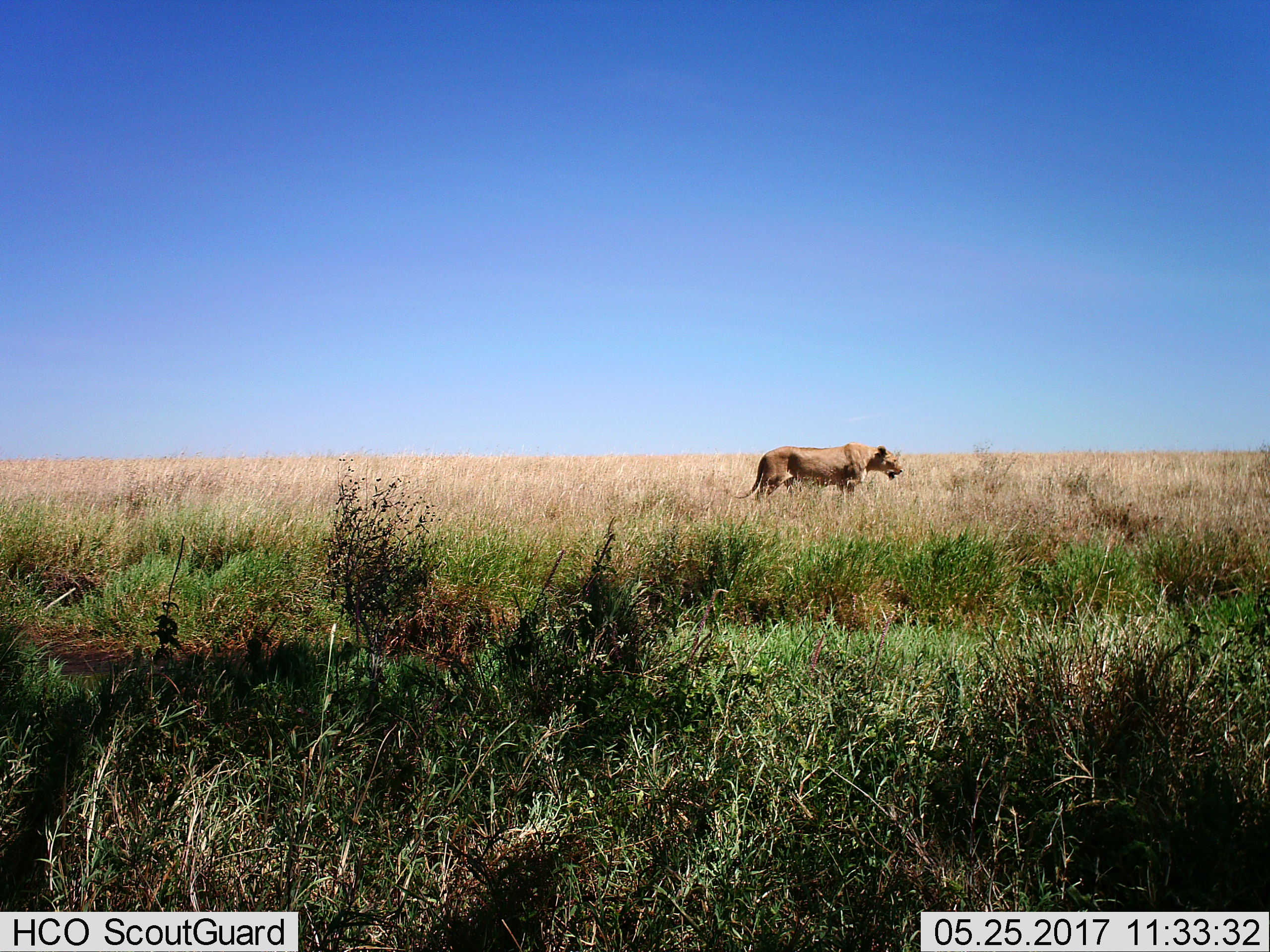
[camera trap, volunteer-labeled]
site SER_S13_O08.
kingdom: Animalia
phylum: Chordata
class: Mammalia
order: Carnivora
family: Felidae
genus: Panthera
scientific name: Panthera leo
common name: lion female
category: lionfemale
Lionfemale (lion female) (Panthera leo), count 1. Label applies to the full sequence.